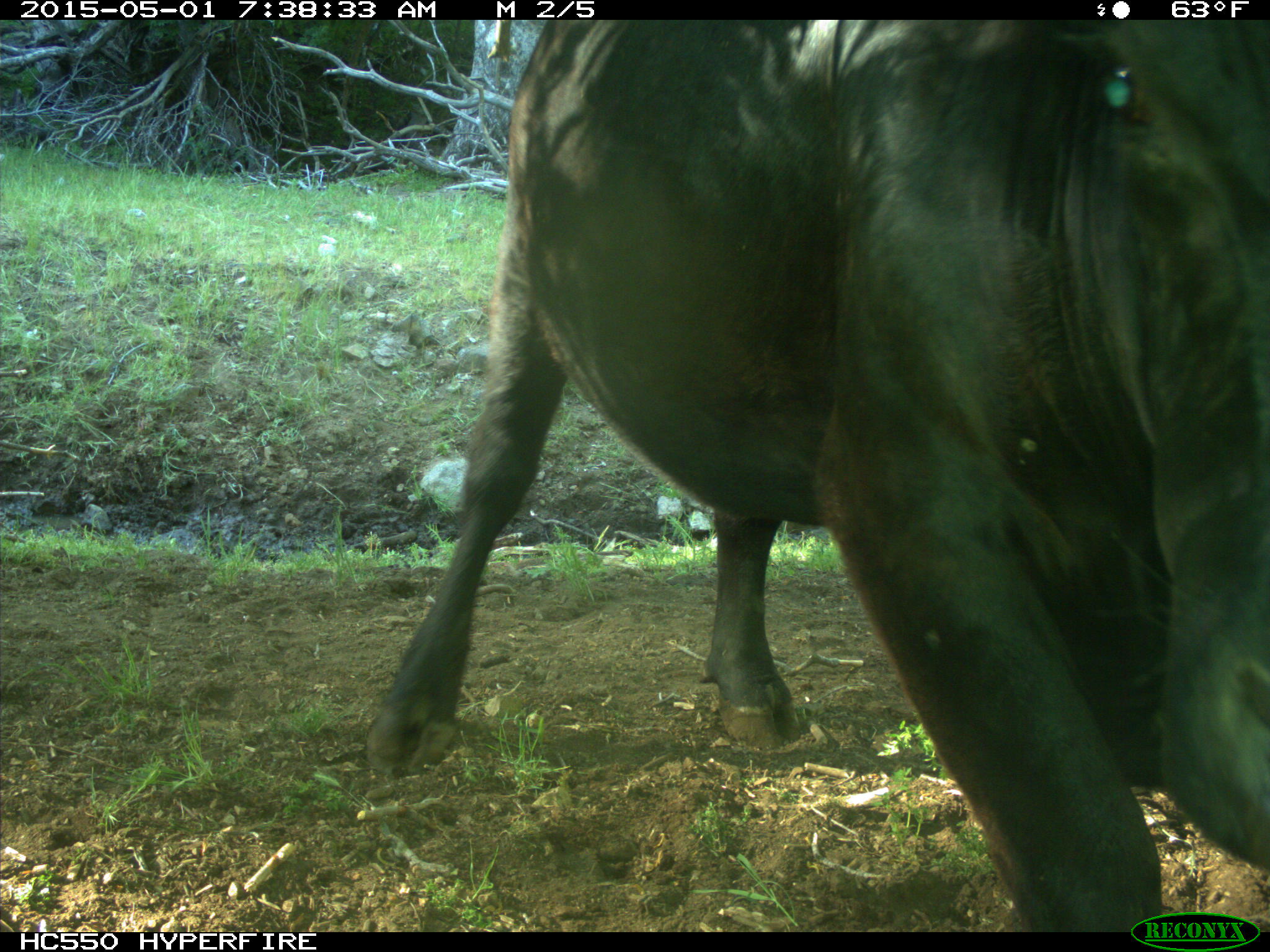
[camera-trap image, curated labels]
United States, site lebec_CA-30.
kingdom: Animalia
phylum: Chordata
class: Mammalia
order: Artiodactyla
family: Bovidae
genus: Bos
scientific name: Bos taurus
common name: domestic cow